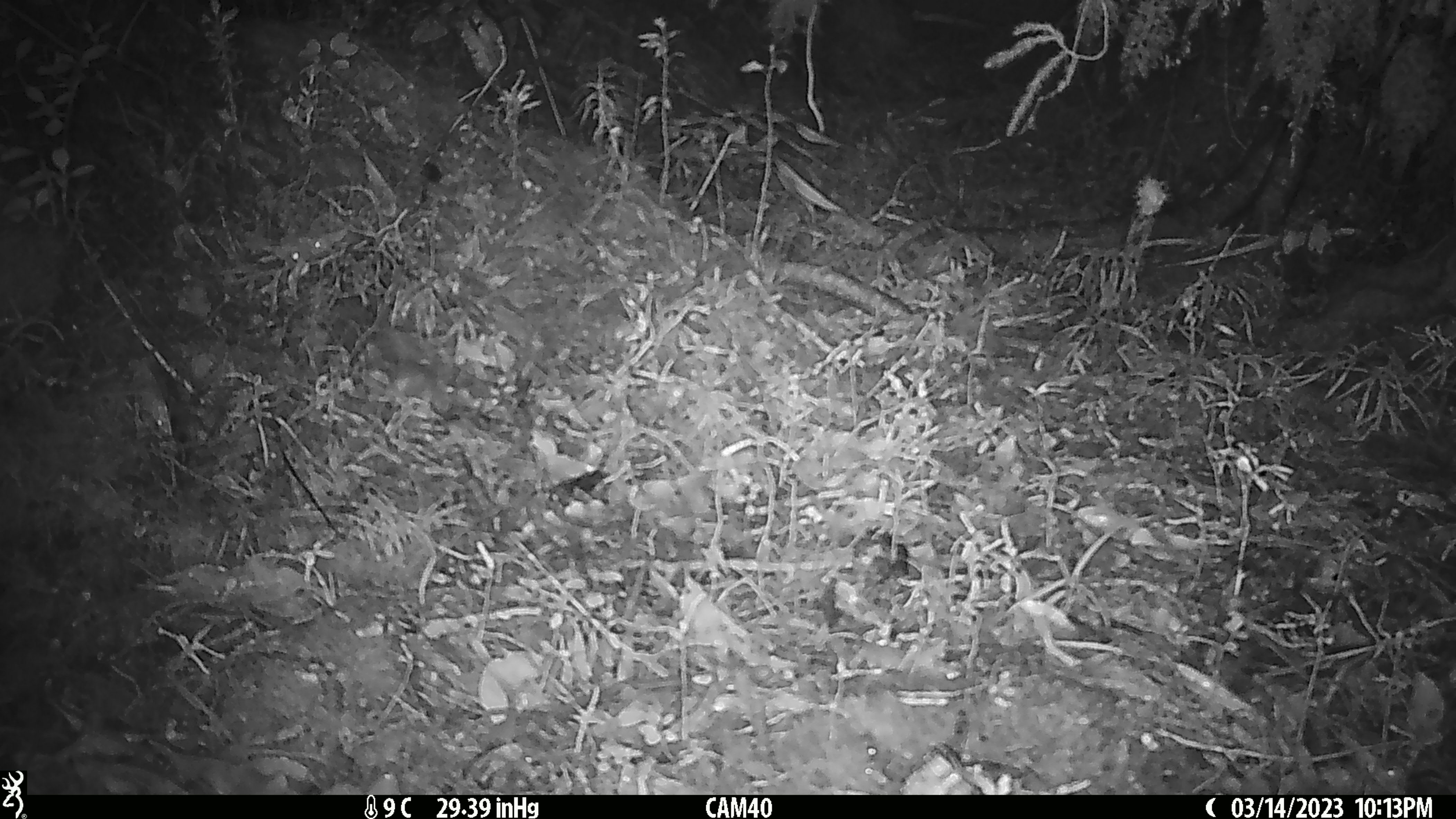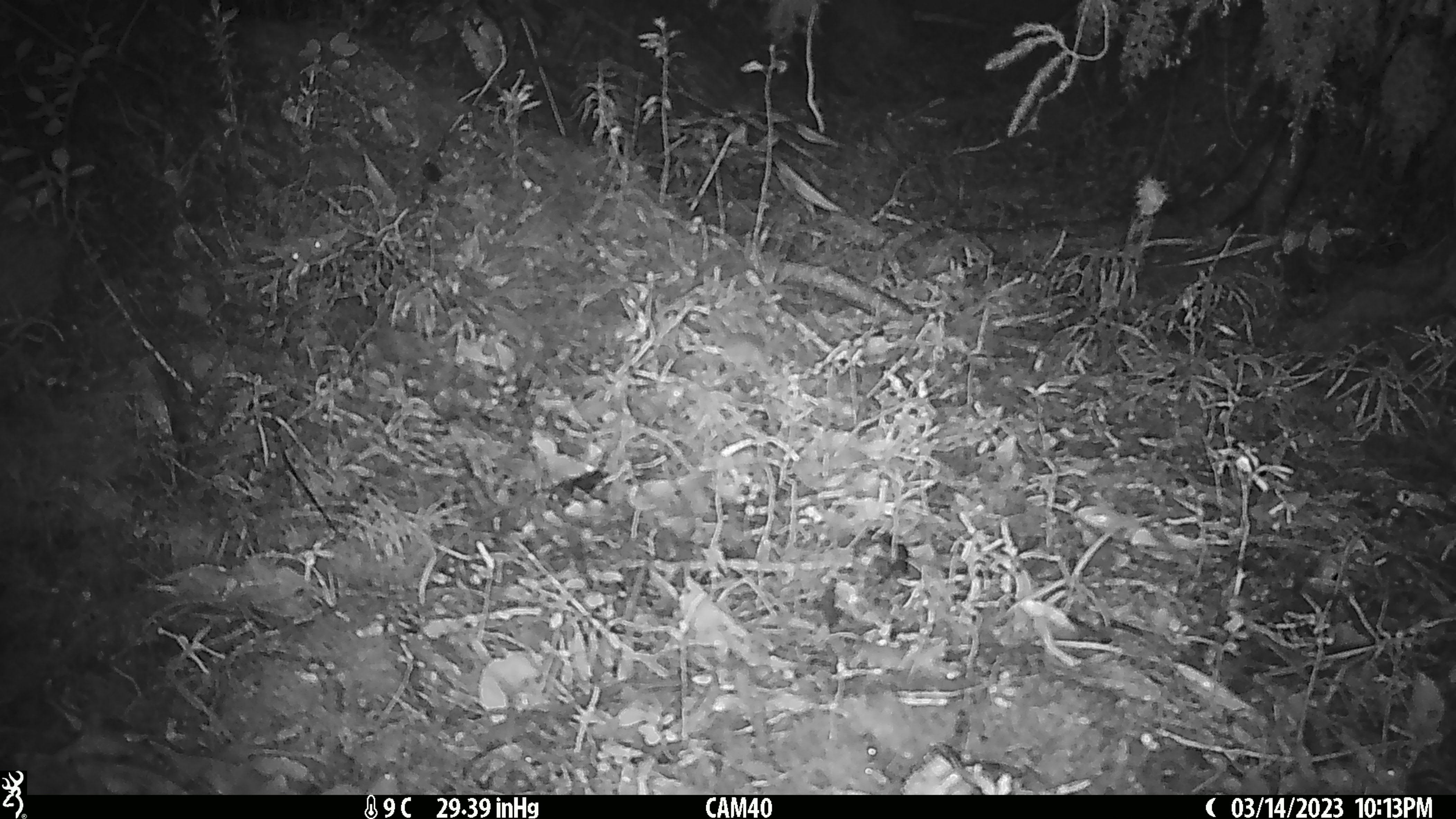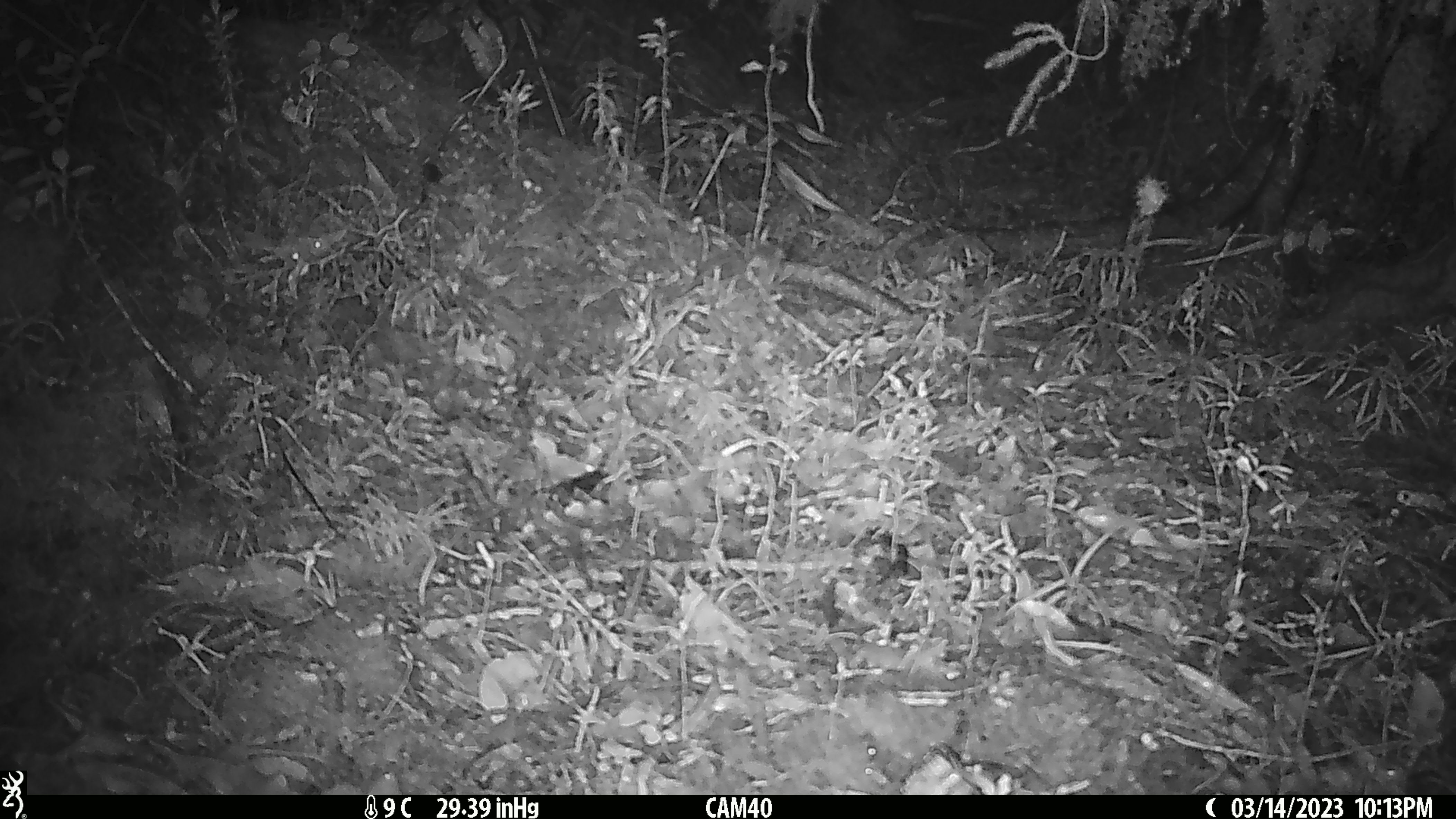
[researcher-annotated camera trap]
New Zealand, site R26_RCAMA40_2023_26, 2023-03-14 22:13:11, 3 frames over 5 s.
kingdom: Animalia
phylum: Chordata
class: Mammalia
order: Rodentia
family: Muridae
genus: Mus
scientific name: Mus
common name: mouse